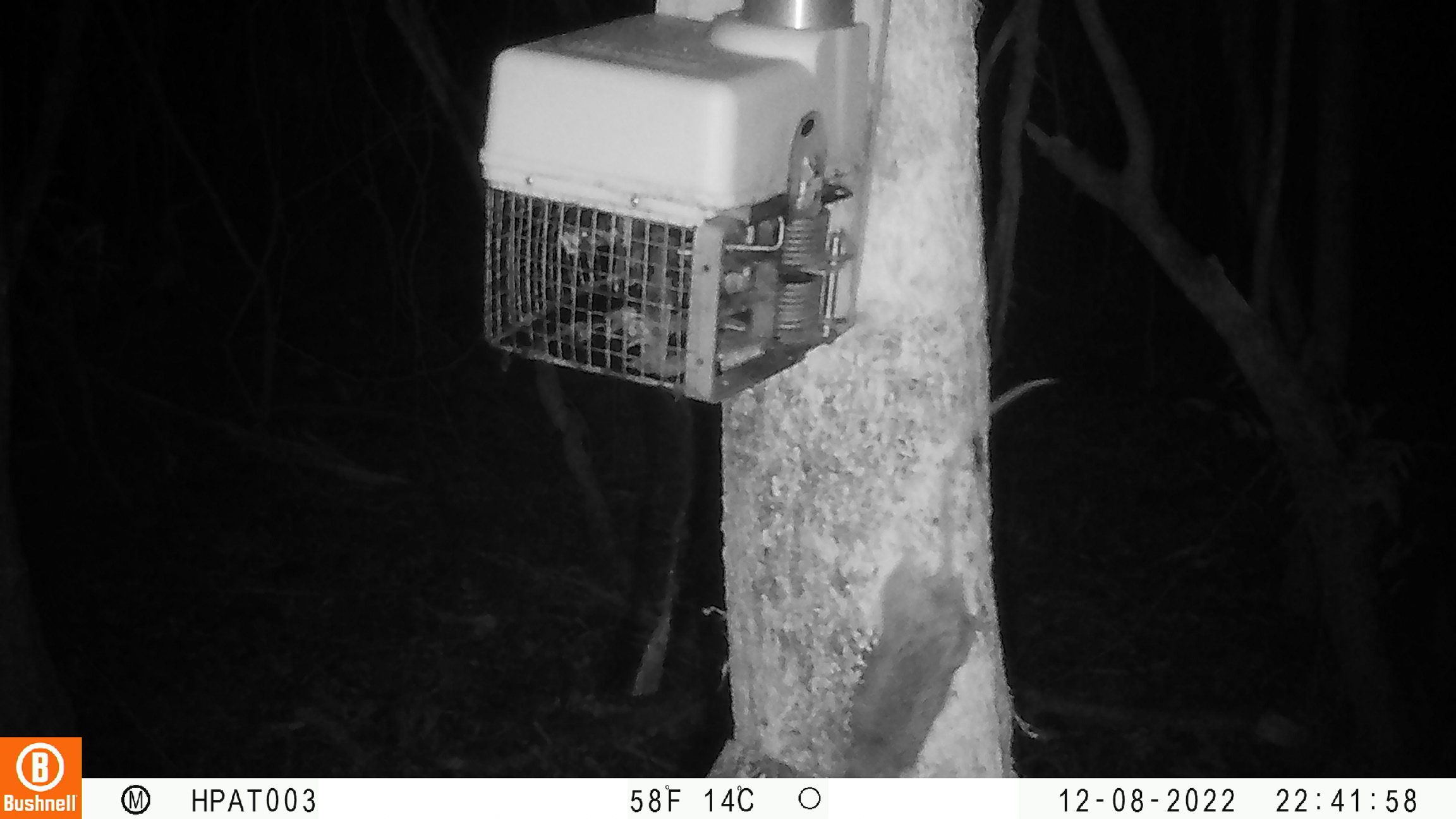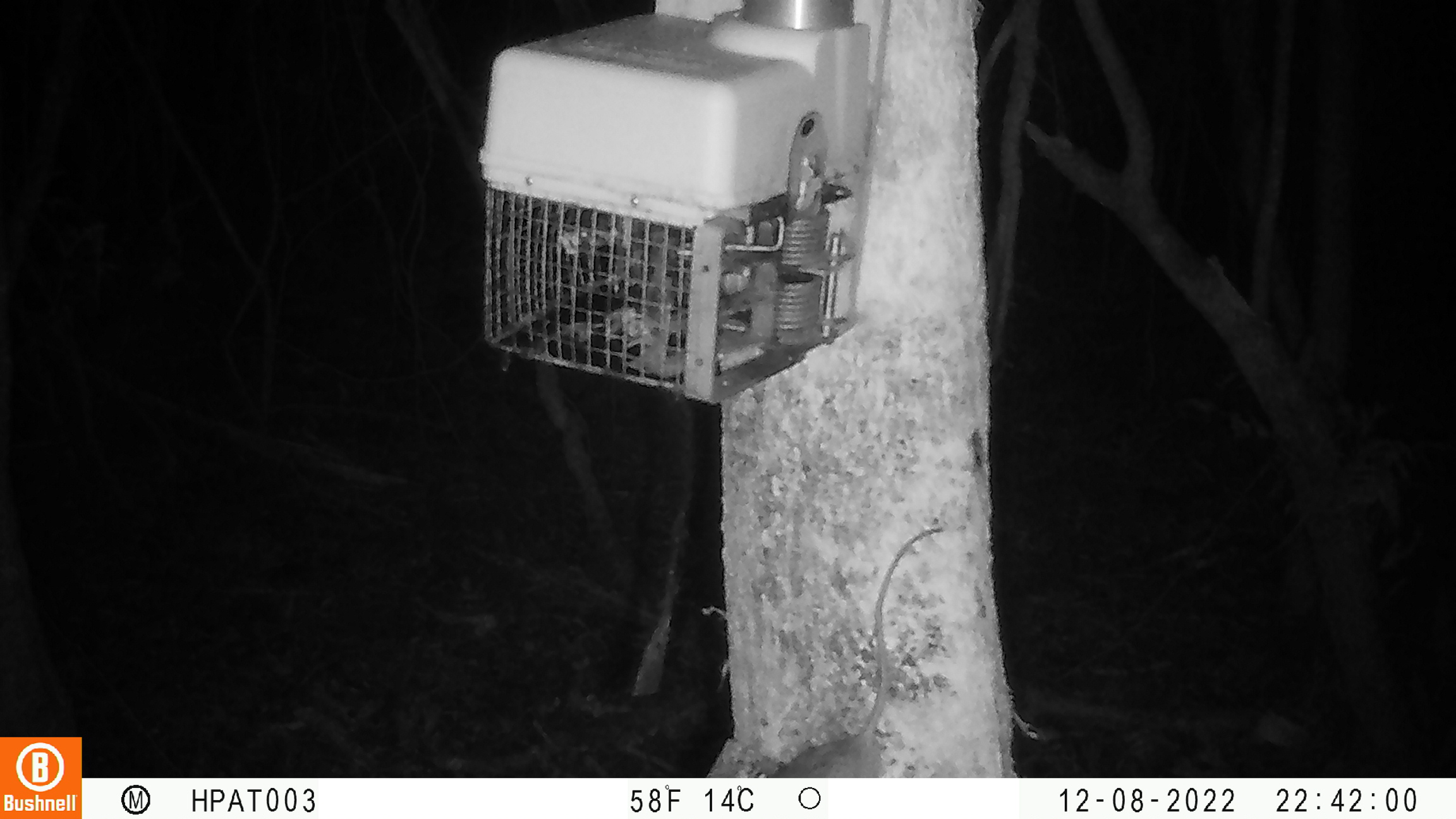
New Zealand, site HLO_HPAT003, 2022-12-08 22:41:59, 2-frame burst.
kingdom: Animalia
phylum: Chordata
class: Mammalia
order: Rodentia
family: Muridae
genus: Rattus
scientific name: Rattus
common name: rat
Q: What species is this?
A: Rat (Rattus).